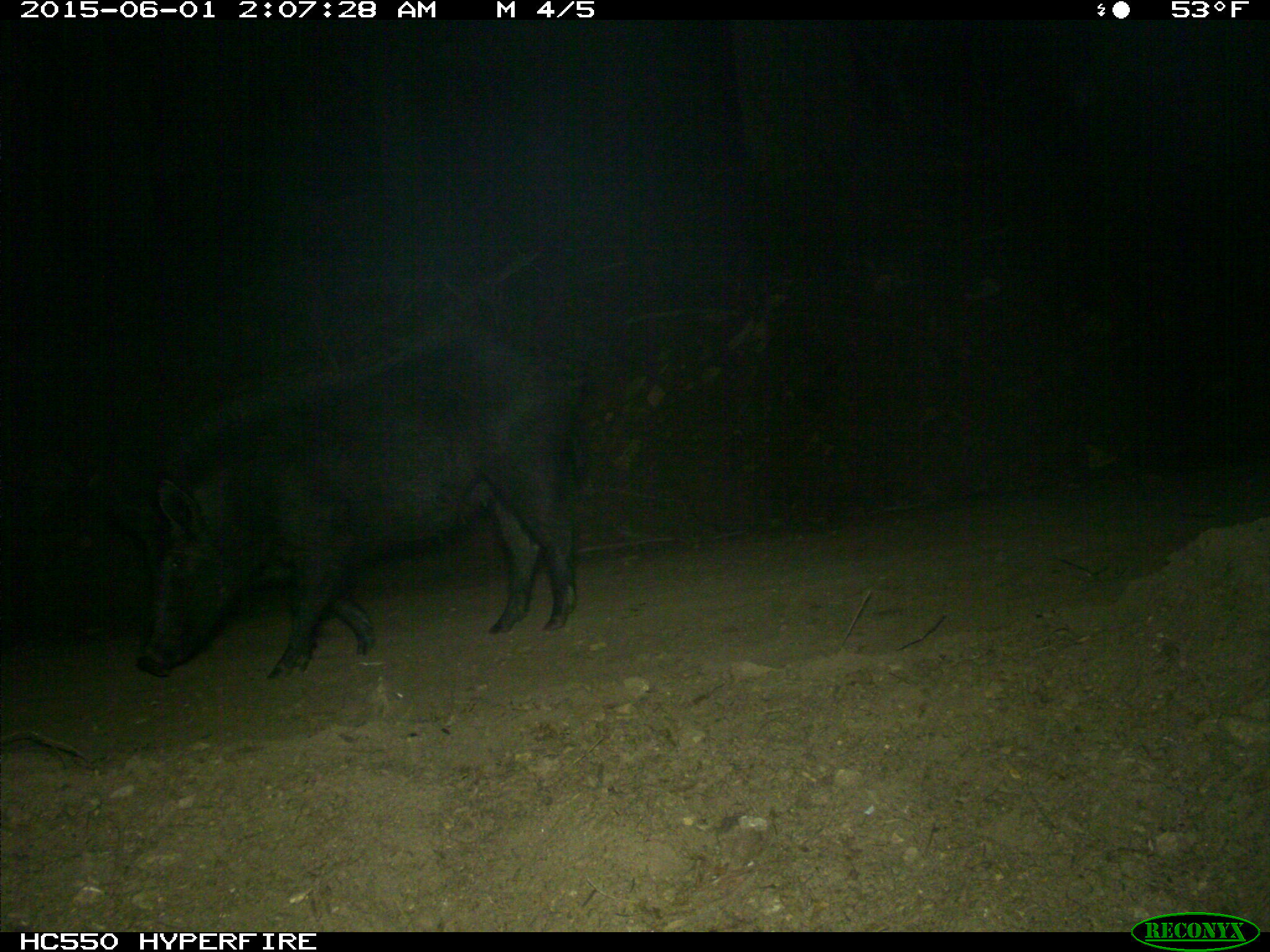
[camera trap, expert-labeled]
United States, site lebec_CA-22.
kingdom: Animalia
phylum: Chordata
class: Mammalia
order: Artiodactyla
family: Suidae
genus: Sus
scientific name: Sus scrofa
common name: wild boar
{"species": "Sus scrofa (wild boar)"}